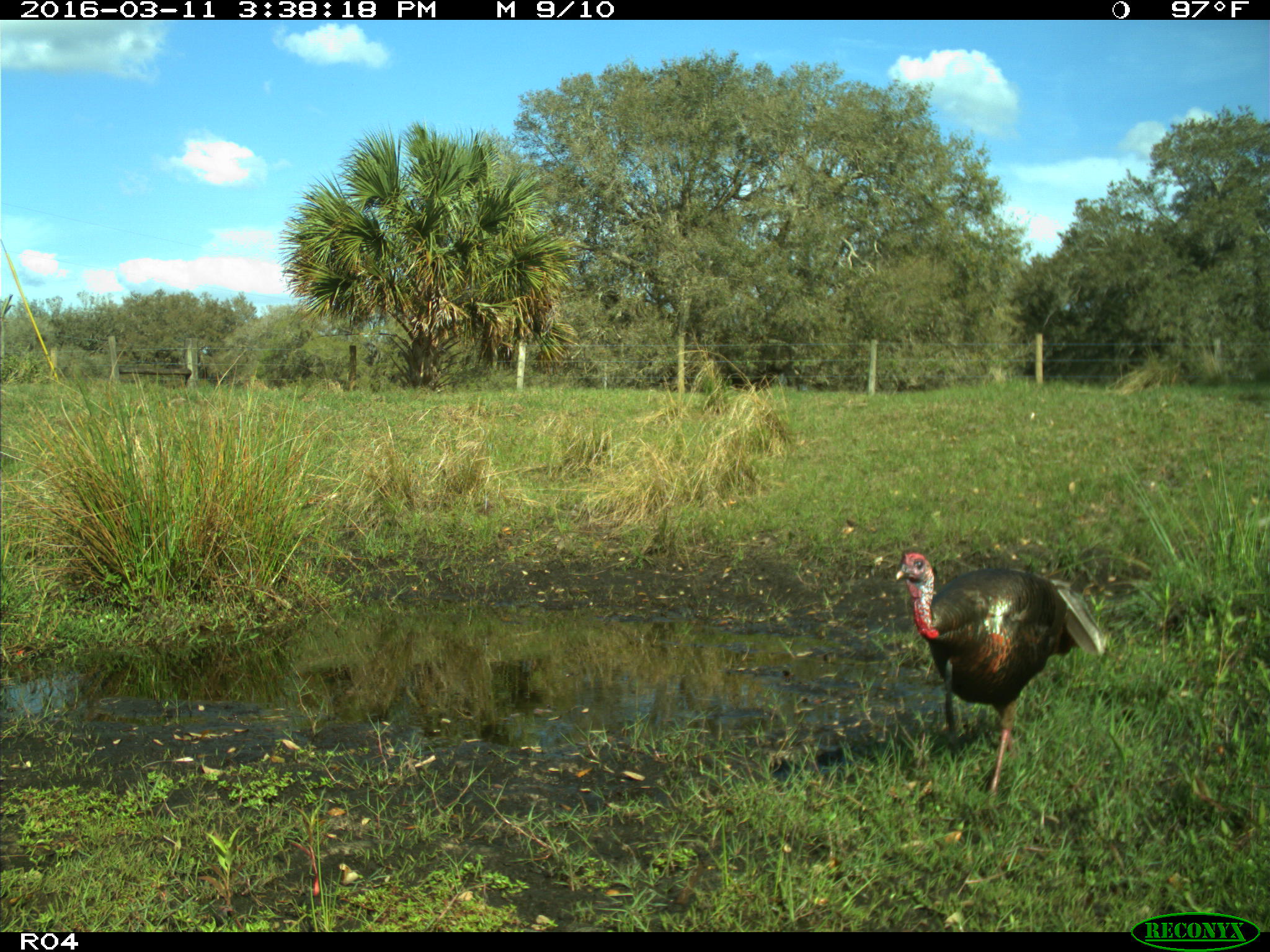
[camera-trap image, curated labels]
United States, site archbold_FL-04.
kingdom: Animalia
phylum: Chordata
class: Aves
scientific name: Aves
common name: birds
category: unidentified bird